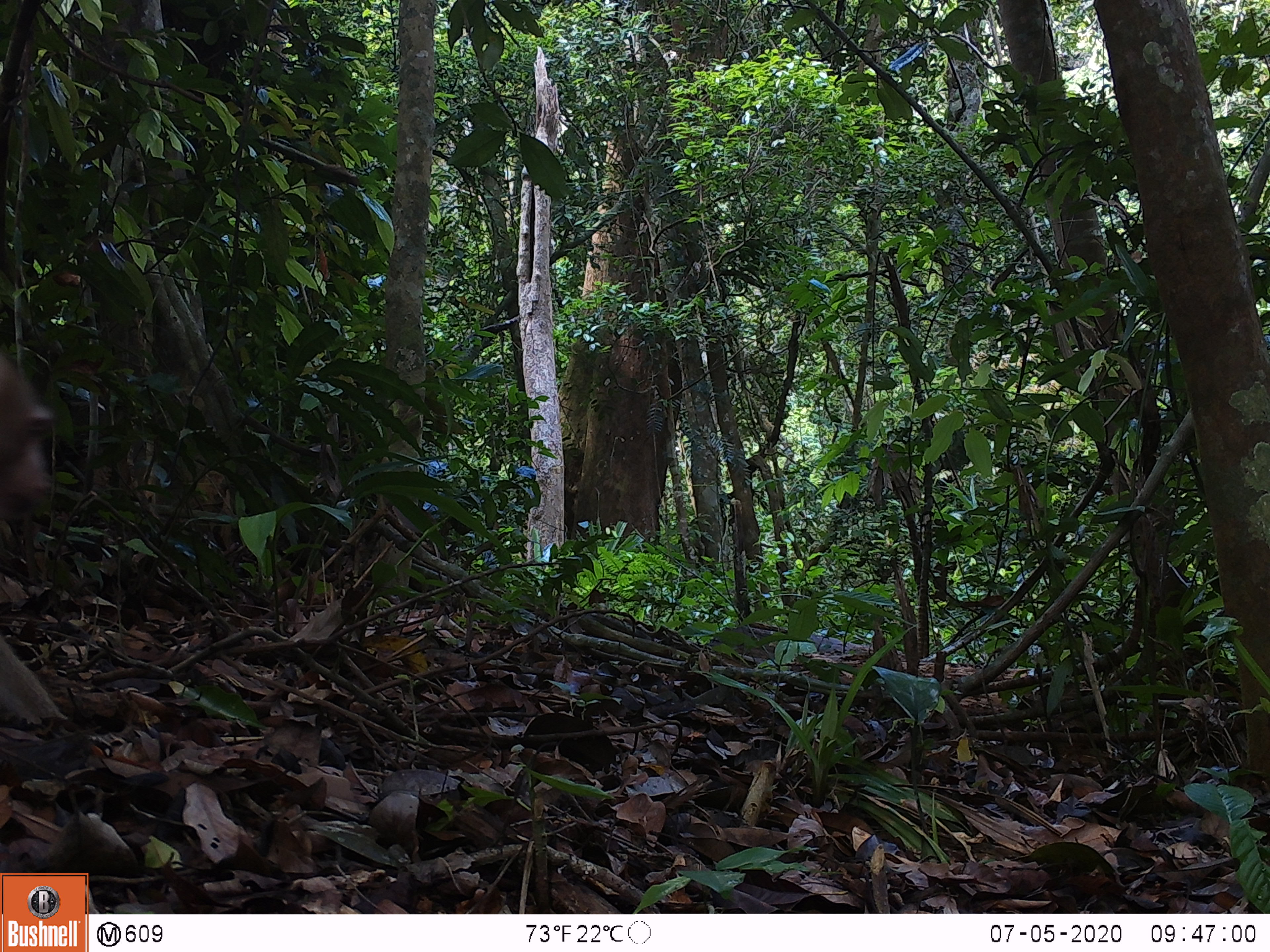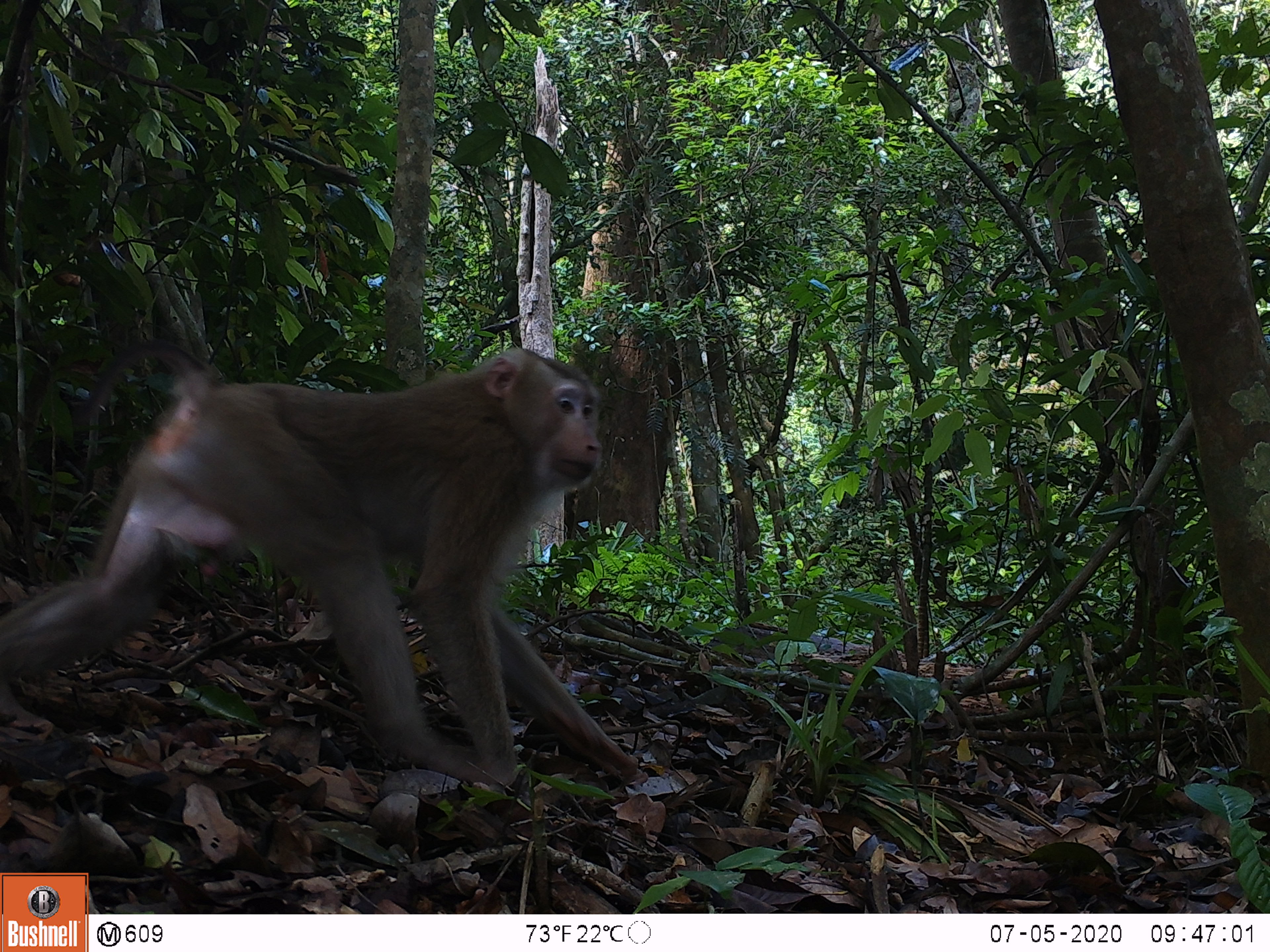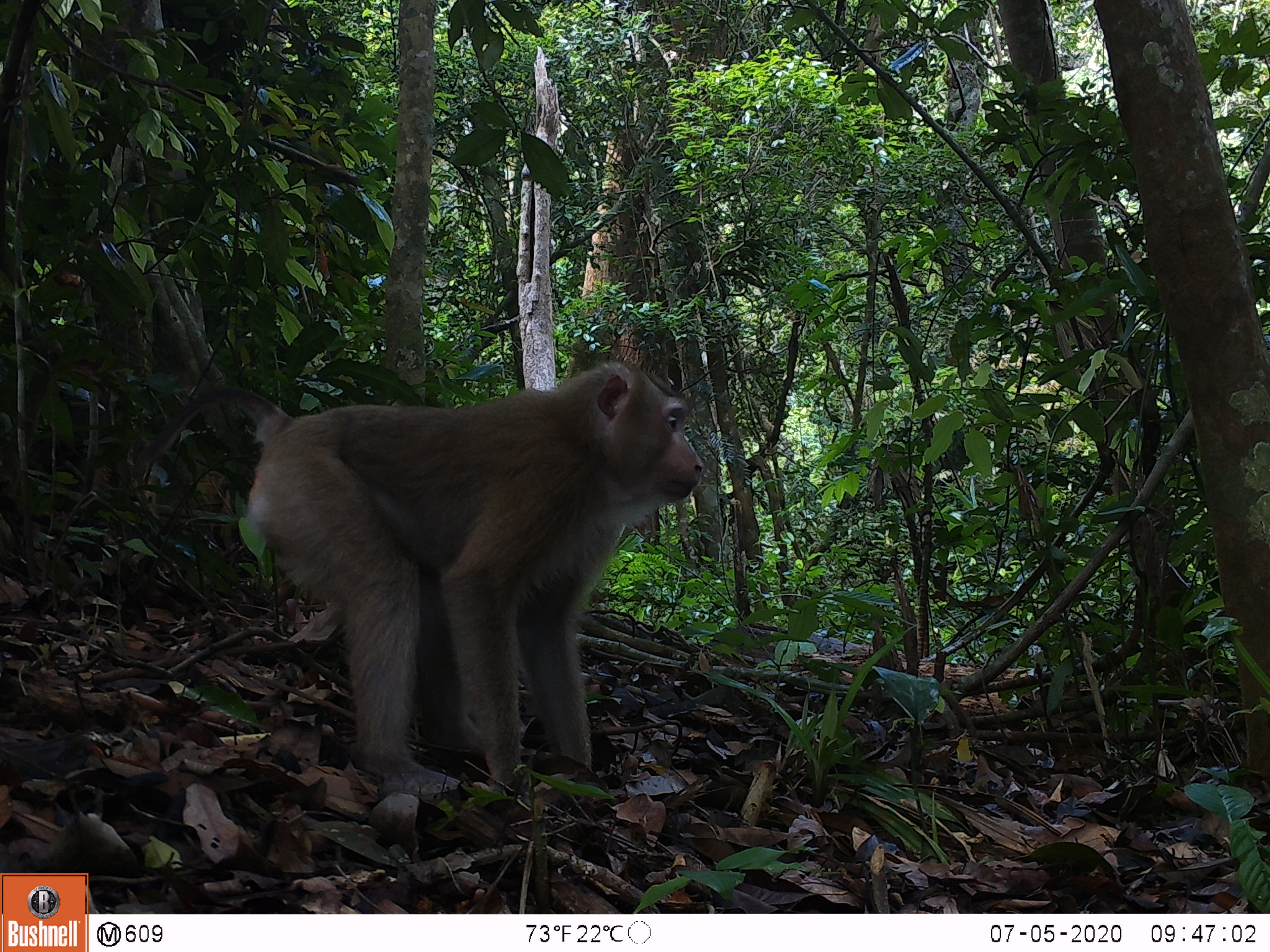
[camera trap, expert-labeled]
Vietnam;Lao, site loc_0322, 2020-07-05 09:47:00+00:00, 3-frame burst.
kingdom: Animalia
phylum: Chordata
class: Mammalia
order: Primates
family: Cercopithecidae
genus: Macaca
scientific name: Macaca nemestrina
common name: pig-tailed macaque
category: pig tailed macaque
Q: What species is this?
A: Pig tailed macaque (pig-tailed macaque) (Macaca nemestrina).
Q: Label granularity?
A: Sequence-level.